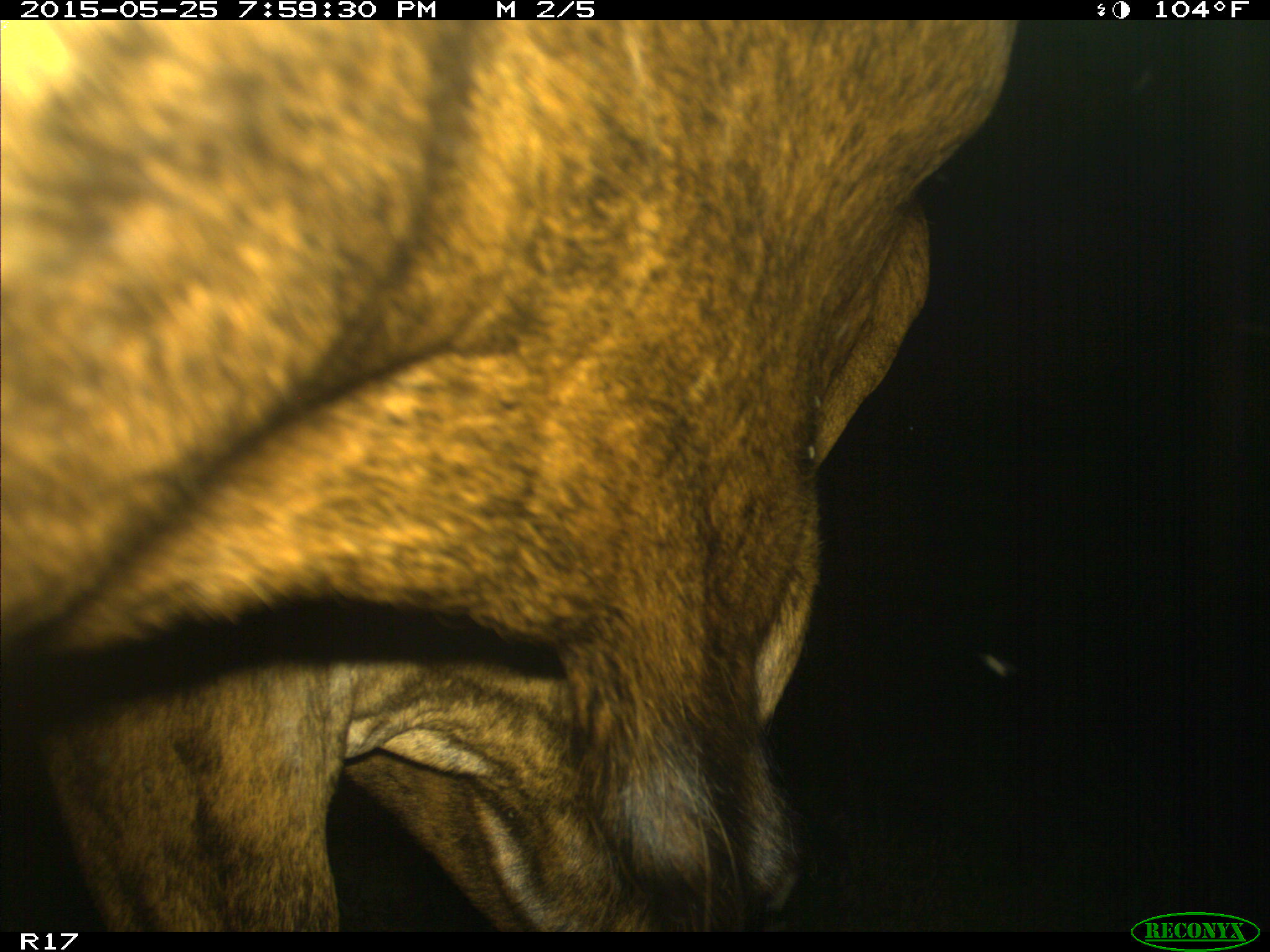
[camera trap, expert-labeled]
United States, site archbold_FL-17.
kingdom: Animalia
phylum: Chordata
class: Mammalia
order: Artiodactyla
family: Bovidae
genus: Bos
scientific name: Bos taurus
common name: domestic cow